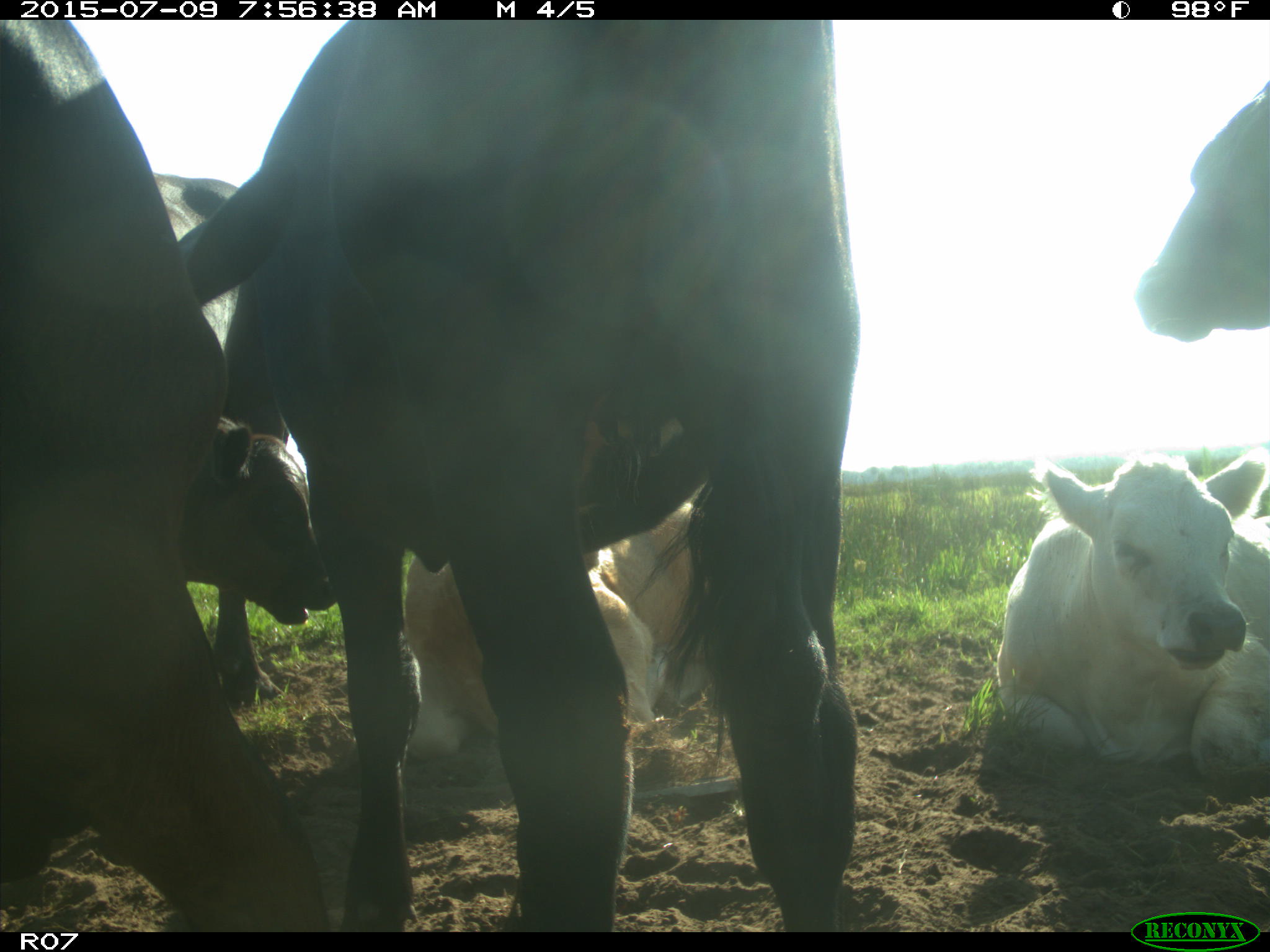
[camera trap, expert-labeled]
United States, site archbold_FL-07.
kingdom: Animalia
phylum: Chordata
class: Mammalia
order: Artiodactyla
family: Bovidae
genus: Bos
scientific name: Bos taurus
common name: domestic cow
Bos taurus (domestic cow).